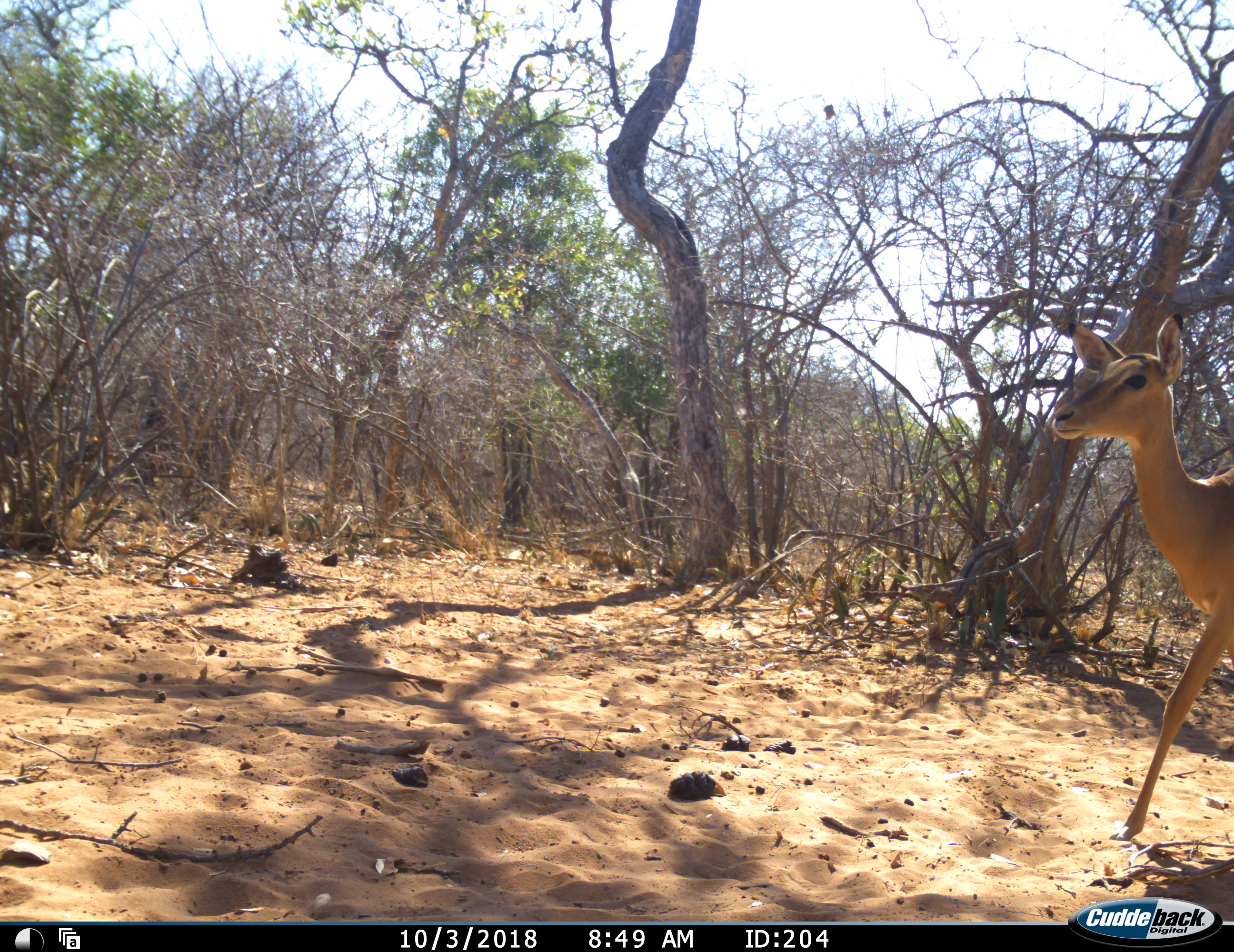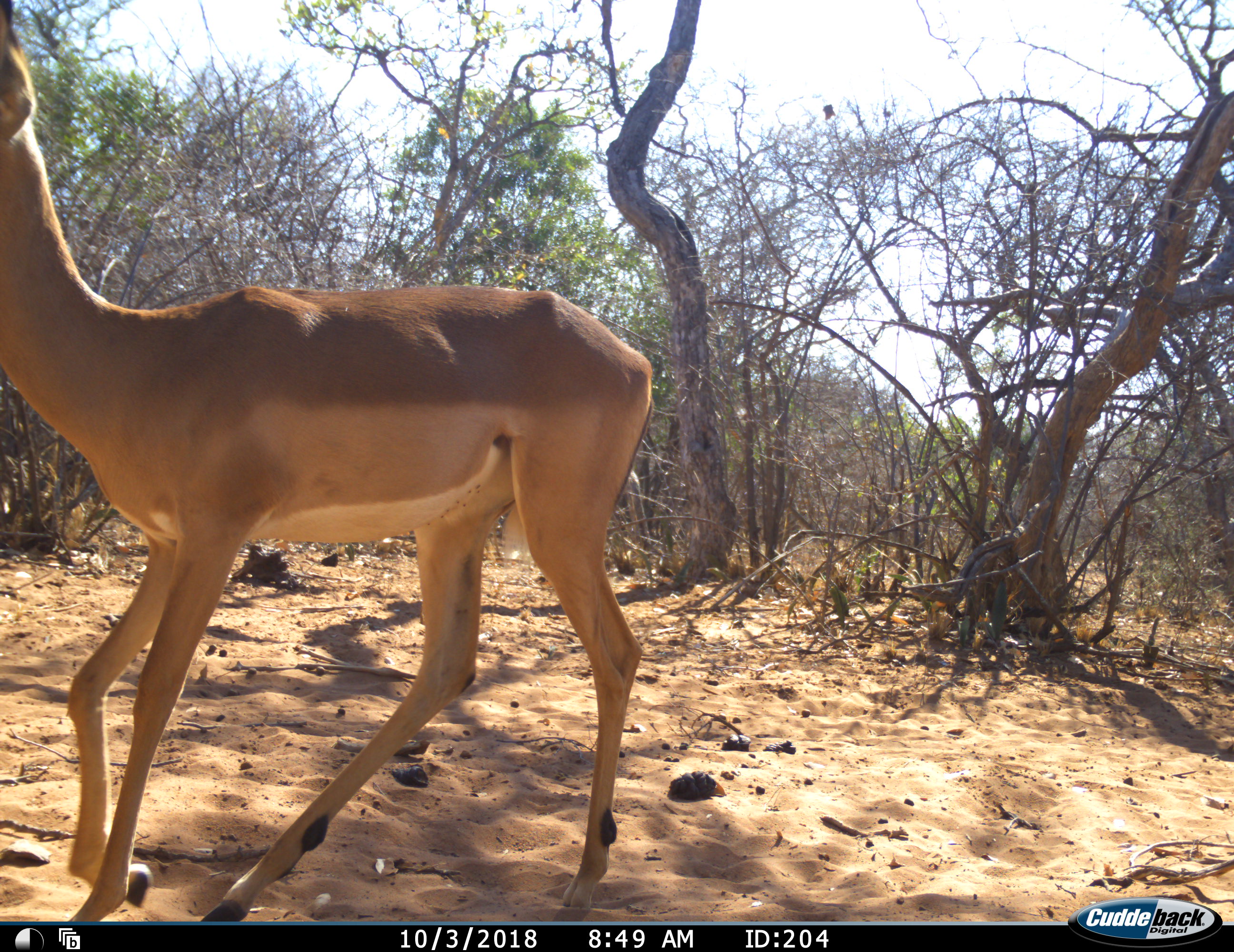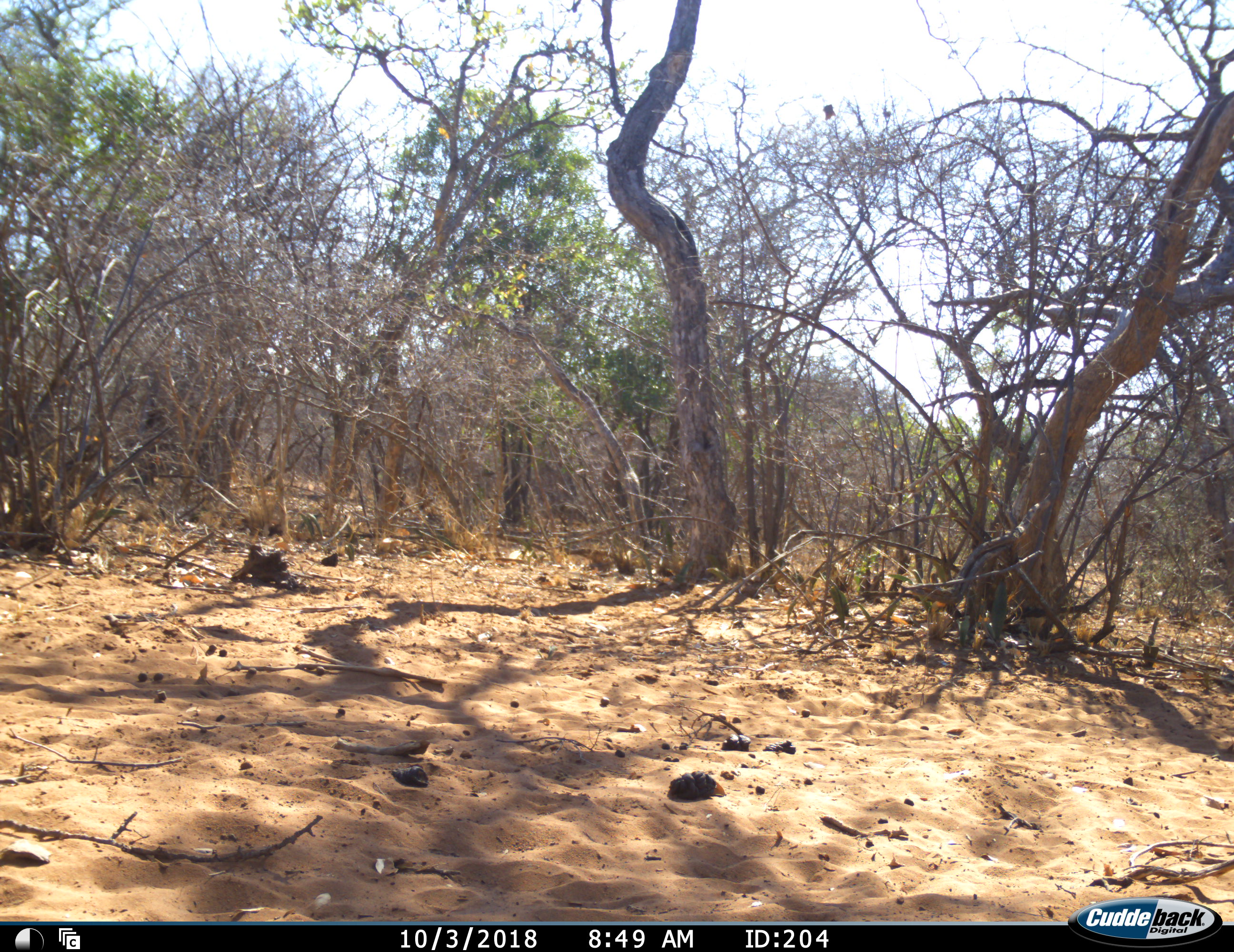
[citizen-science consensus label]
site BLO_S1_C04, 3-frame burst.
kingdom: Animalia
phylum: Chordata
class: Mammalia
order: Artiodactyla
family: Bovidae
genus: Aepyceros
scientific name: Aepyceros melampus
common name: impala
Impala (Aepyceros melampus), count 1. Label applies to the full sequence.